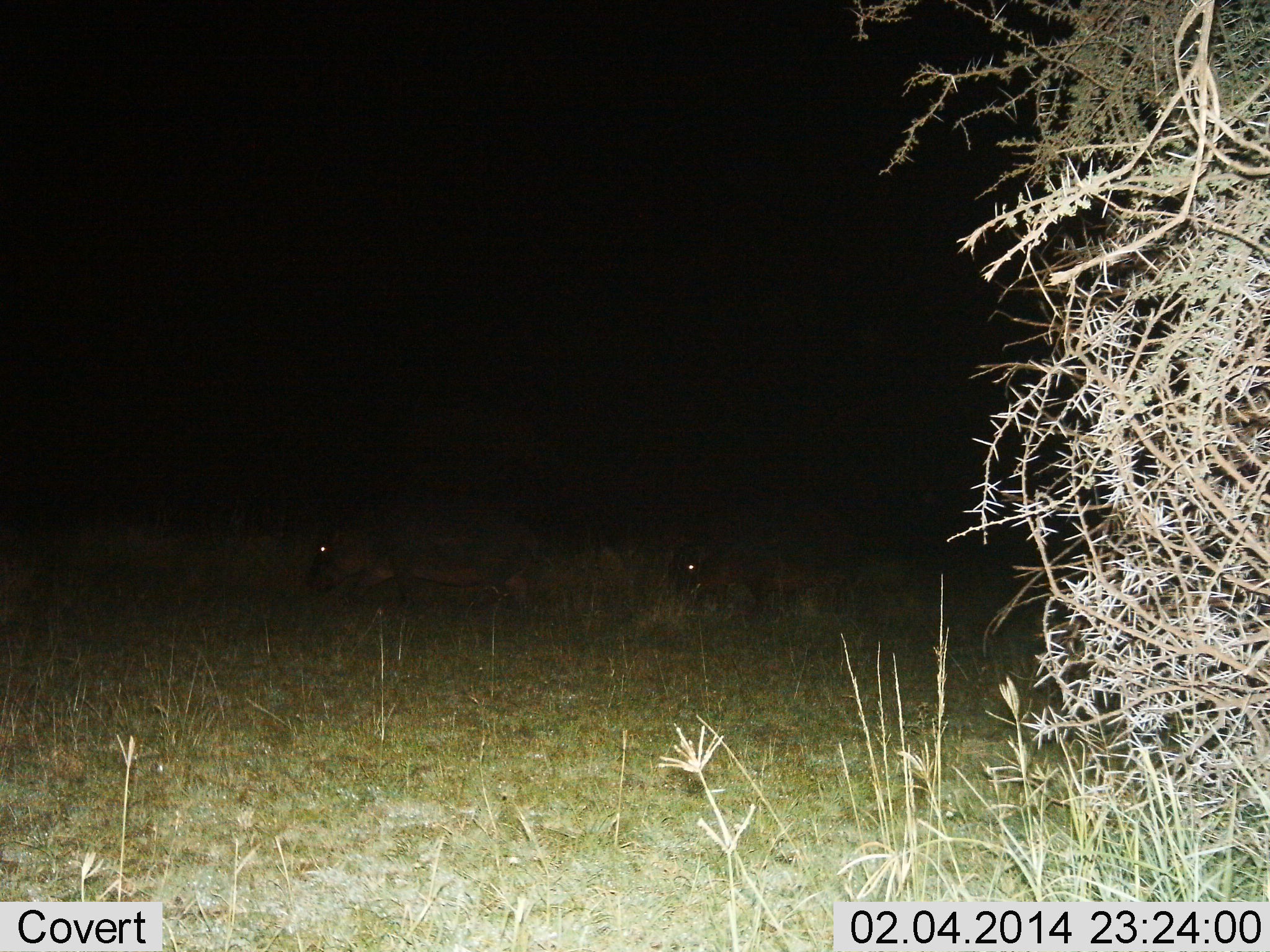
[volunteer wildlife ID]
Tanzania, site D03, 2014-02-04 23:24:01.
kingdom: Animalia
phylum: Chordata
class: Mammalia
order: Artiodactyla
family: Hippopotamidae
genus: Hippopotamus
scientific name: Hippopotamus amphibius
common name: hippopotamus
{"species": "hippopotamus (Hippopotamus amphibius)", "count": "2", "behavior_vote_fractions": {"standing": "30%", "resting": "0%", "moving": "60%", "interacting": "0%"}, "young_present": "10%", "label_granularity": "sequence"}